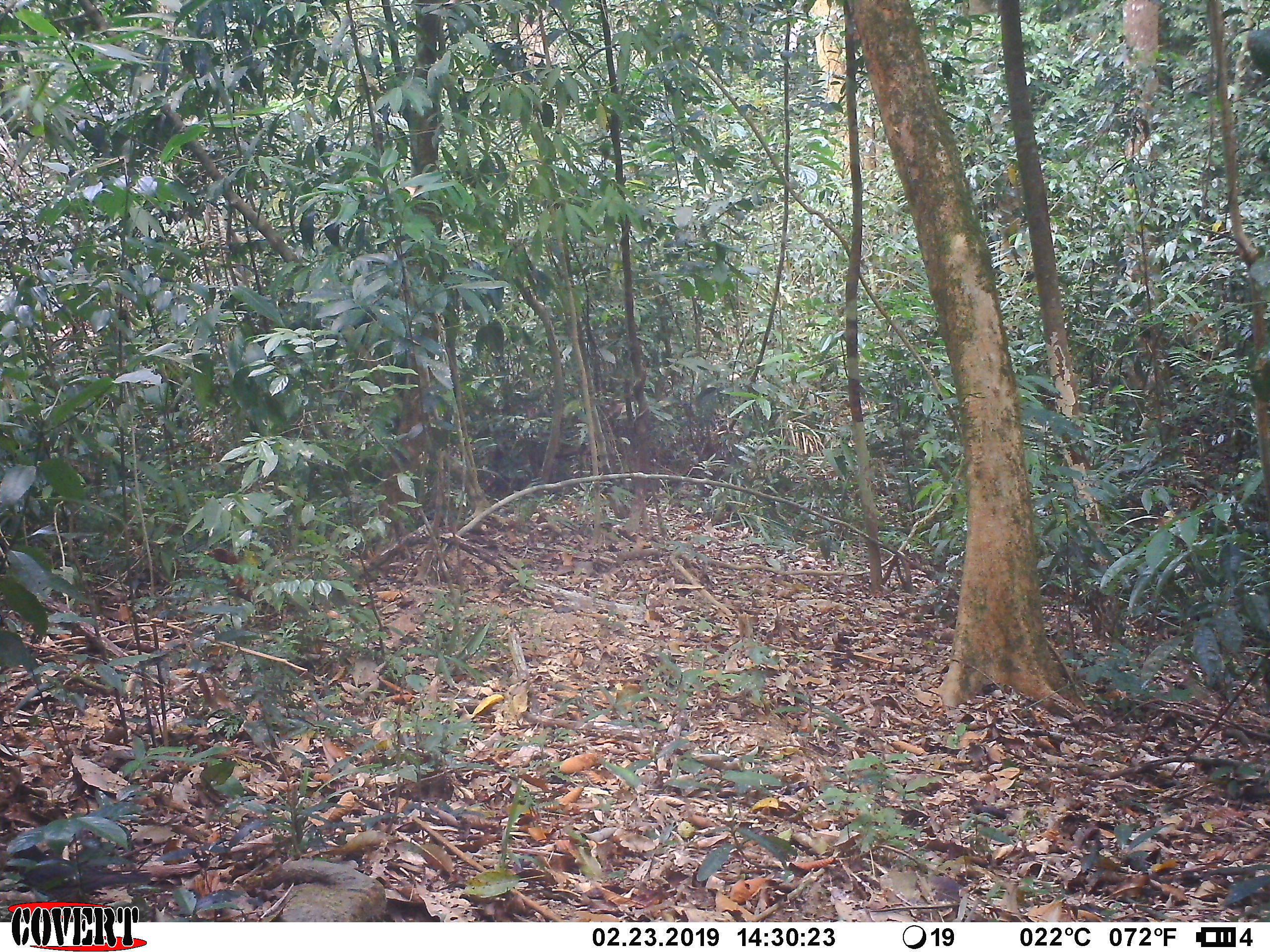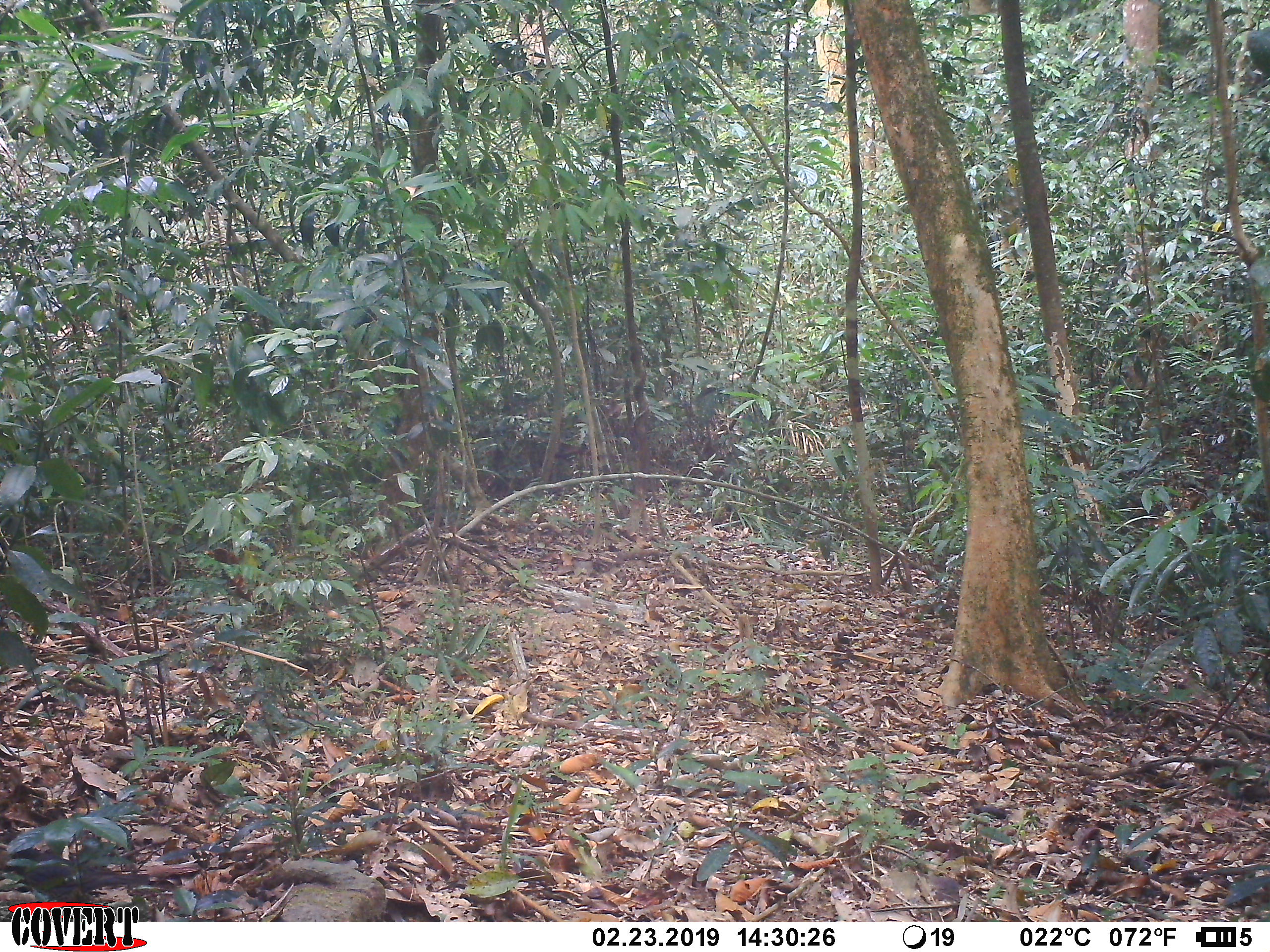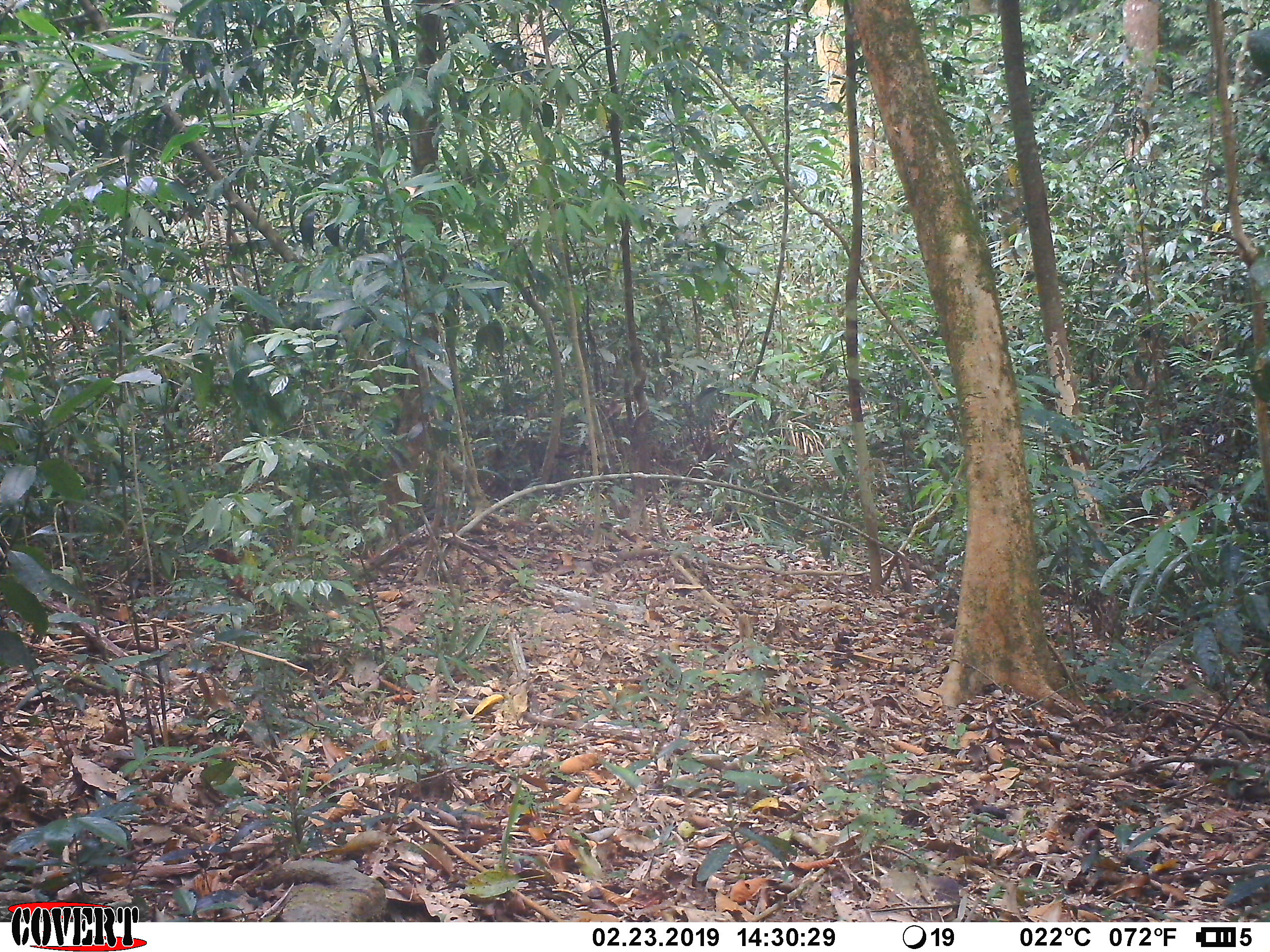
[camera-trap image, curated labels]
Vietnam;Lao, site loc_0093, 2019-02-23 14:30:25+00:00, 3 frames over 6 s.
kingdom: Animalia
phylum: Chordata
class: Aves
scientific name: Aves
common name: bird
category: unidentified bird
Unidentified bird (bird) (Aves). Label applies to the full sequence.